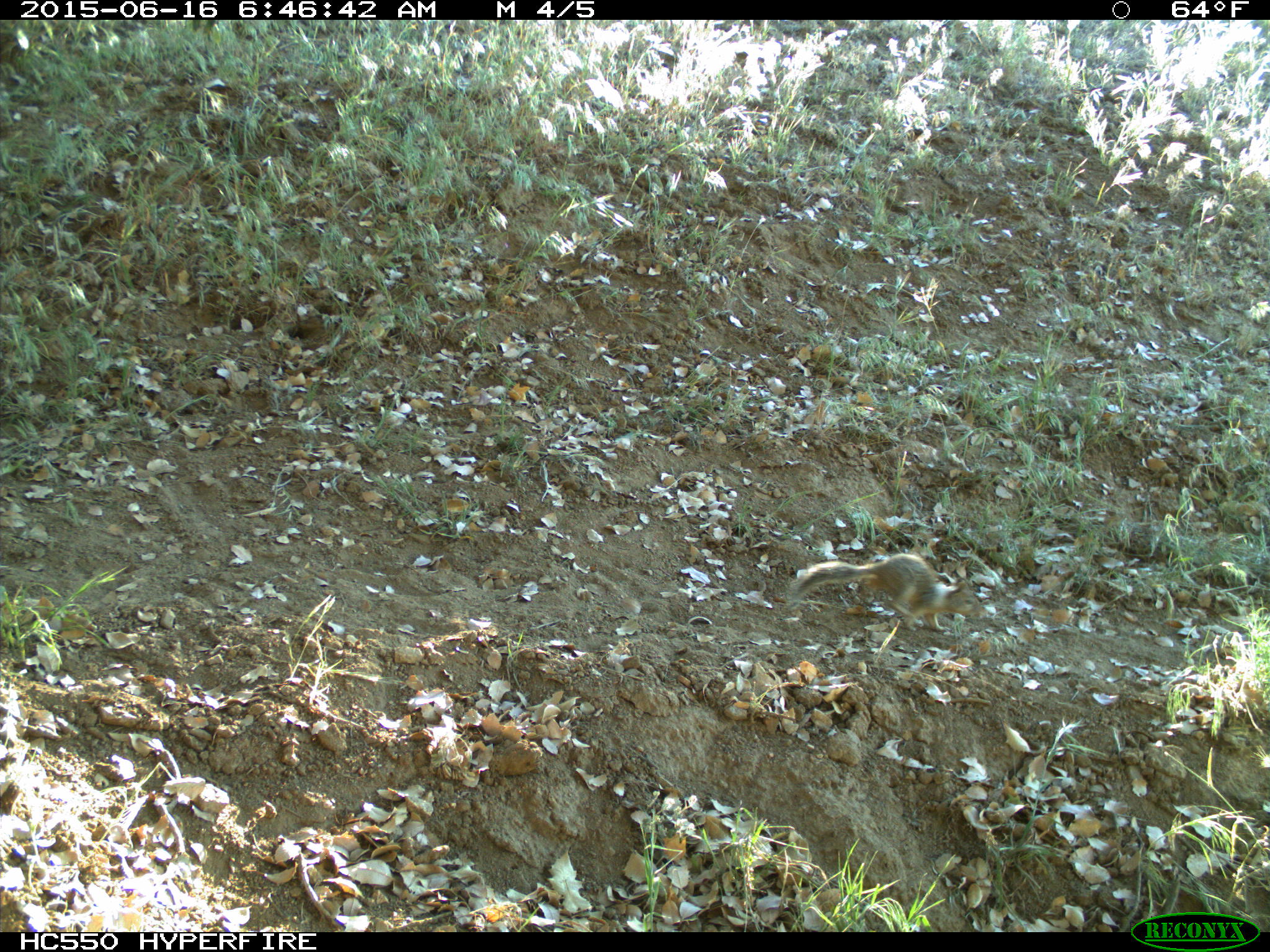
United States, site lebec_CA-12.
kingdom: Animalia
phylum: Chordata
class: Mammalia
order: Rodentia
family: Sciuridae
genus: Otospermophilus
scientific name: Otospermophilus beecheyi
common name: california ground squirrel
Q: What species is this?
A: Otospermophilus beecheyi (california ground squirrel).